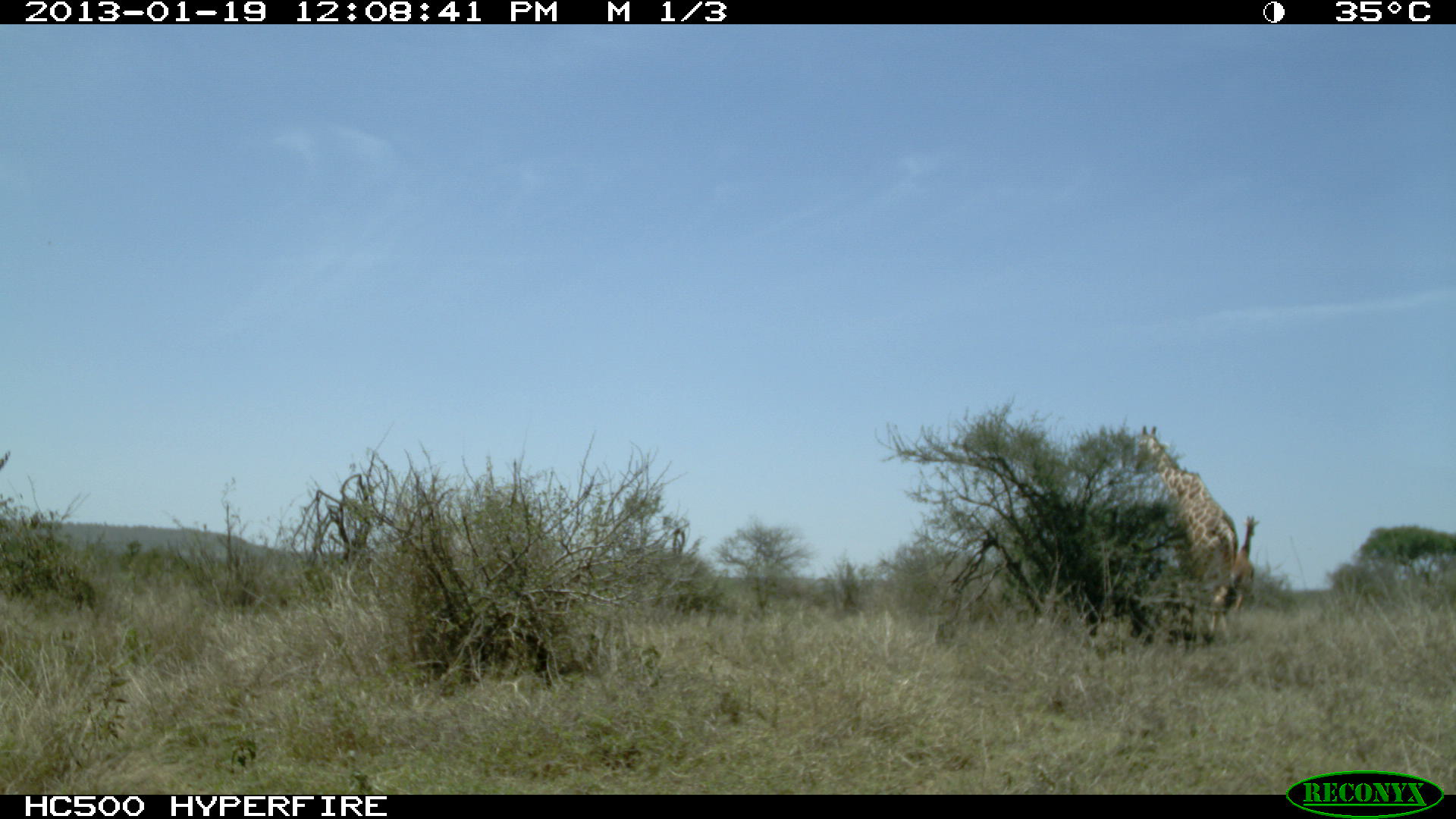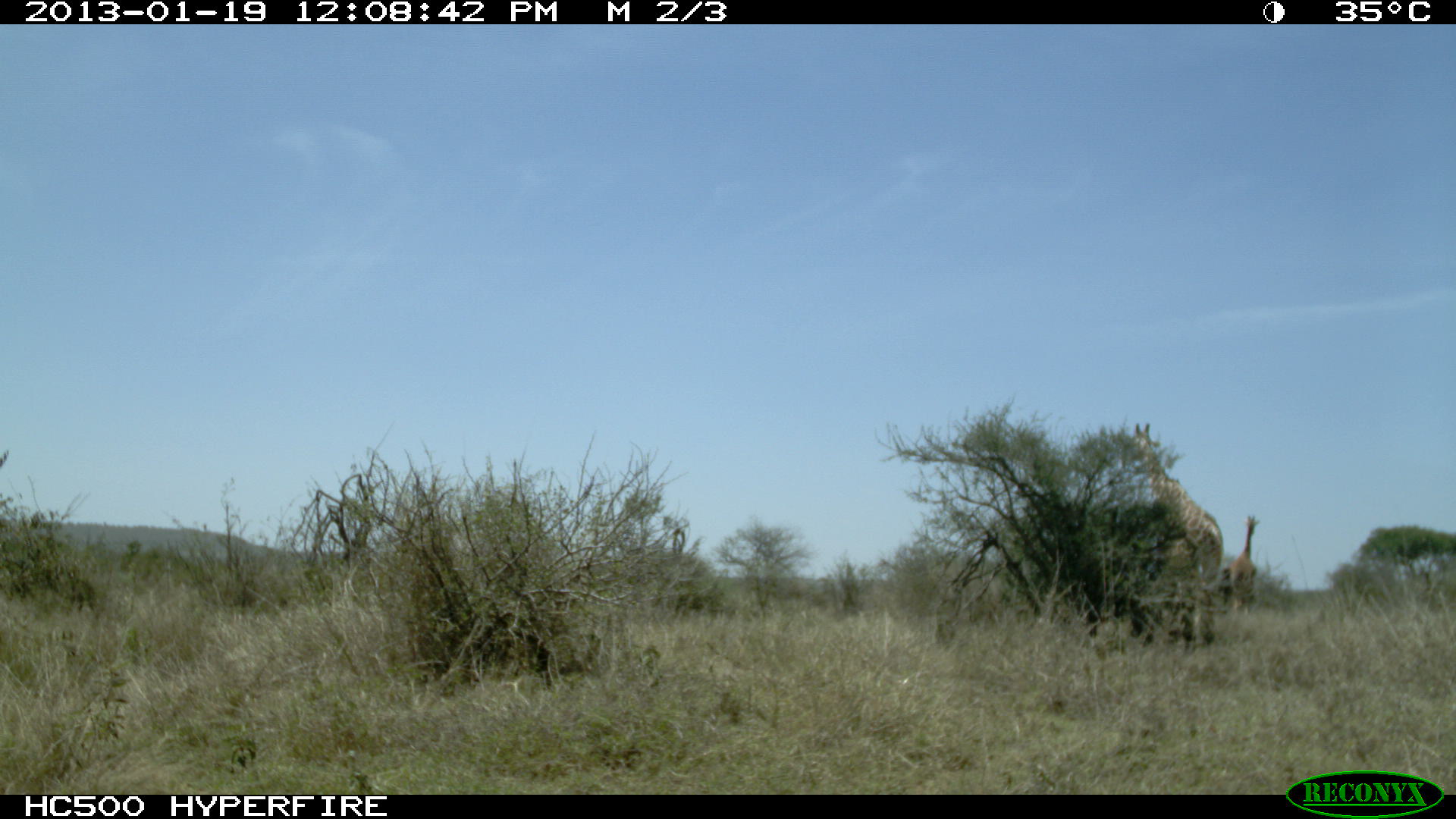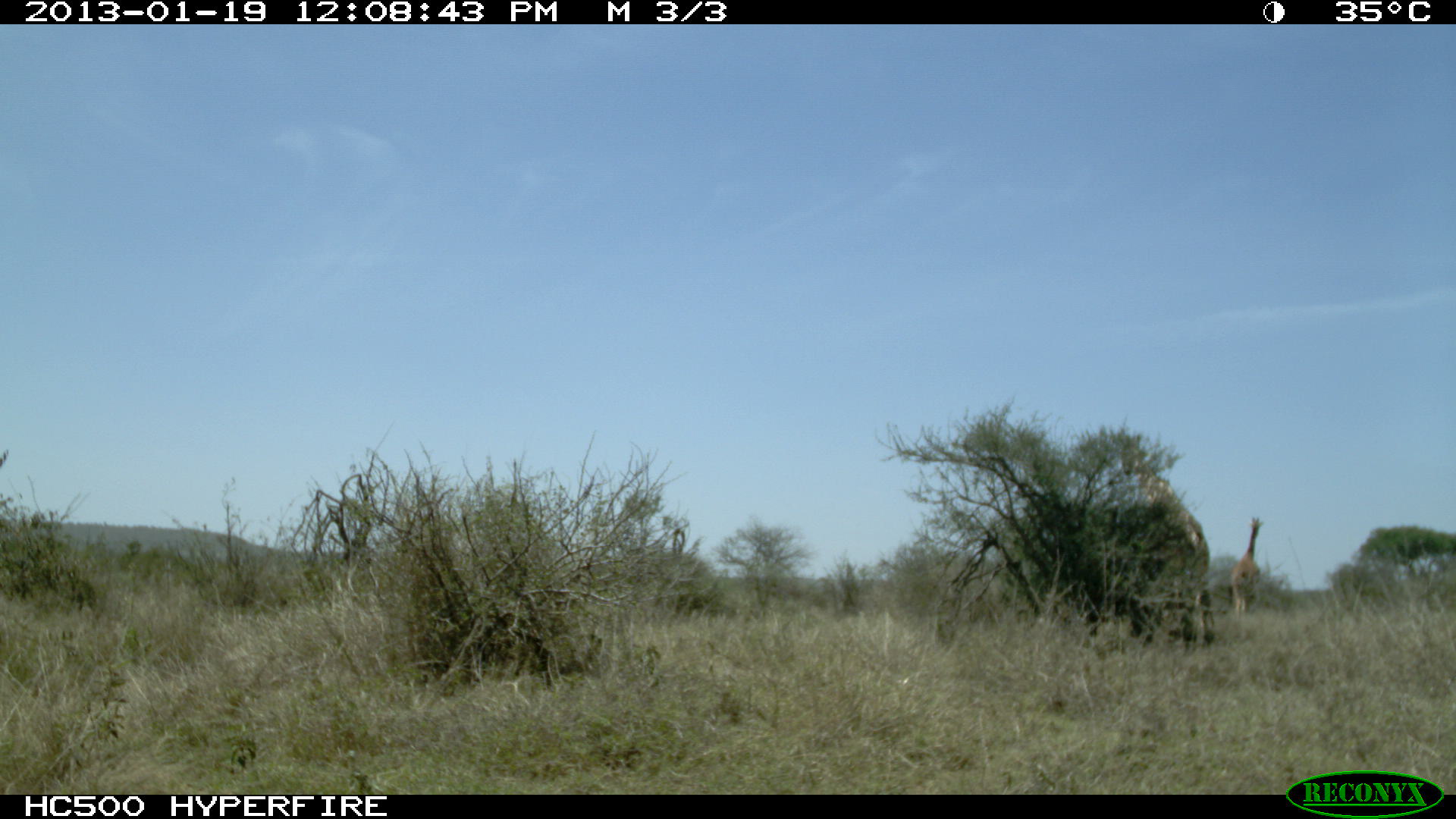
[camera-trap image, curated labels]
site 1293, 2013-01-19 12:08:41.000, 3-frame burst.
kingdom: Animalia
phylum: Chordata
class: Mammalia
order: Artiodactyla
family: Giraffidae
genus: Giraffa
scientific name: Giraffa camelopardalis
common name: giraffe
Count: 2.